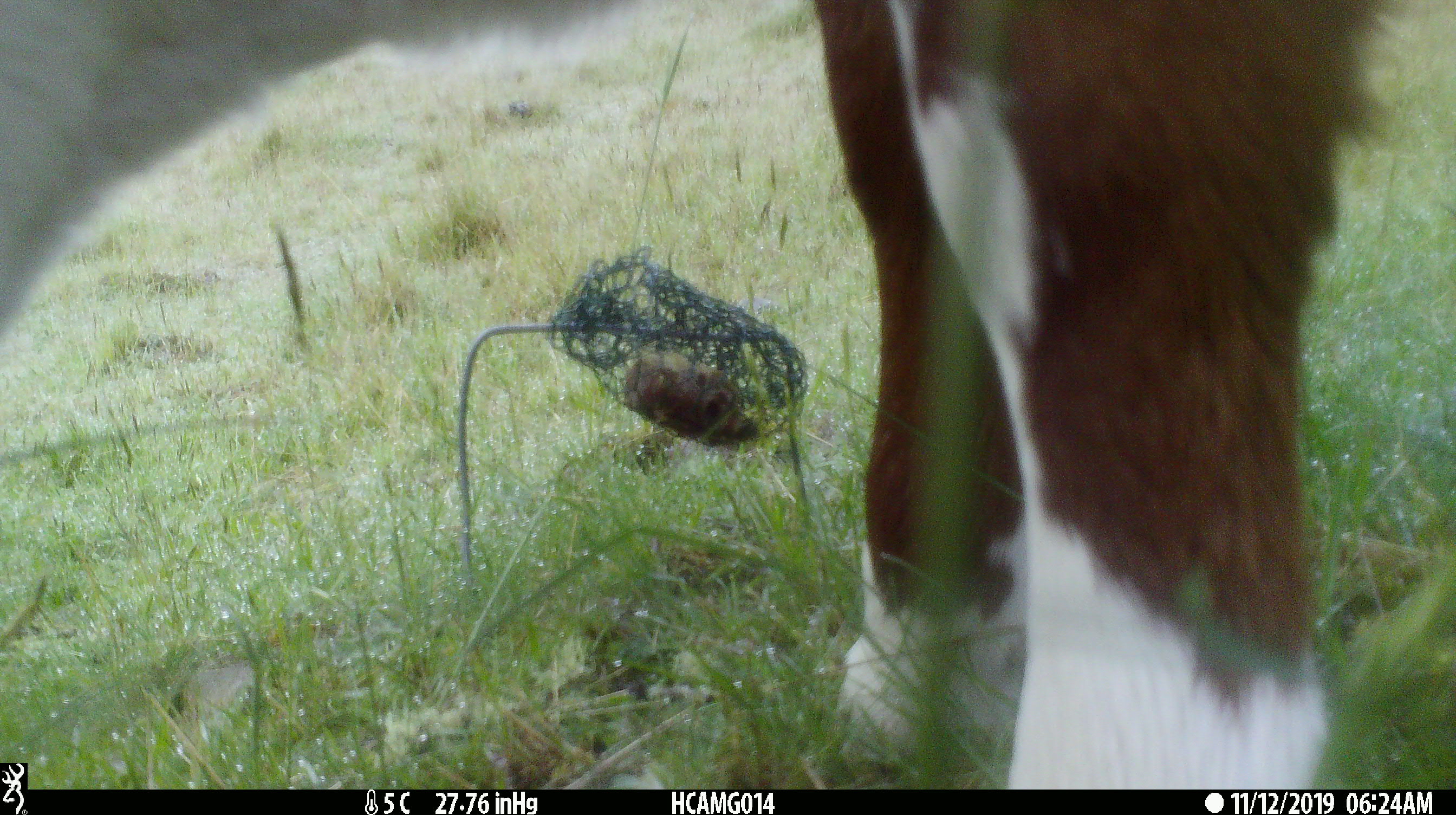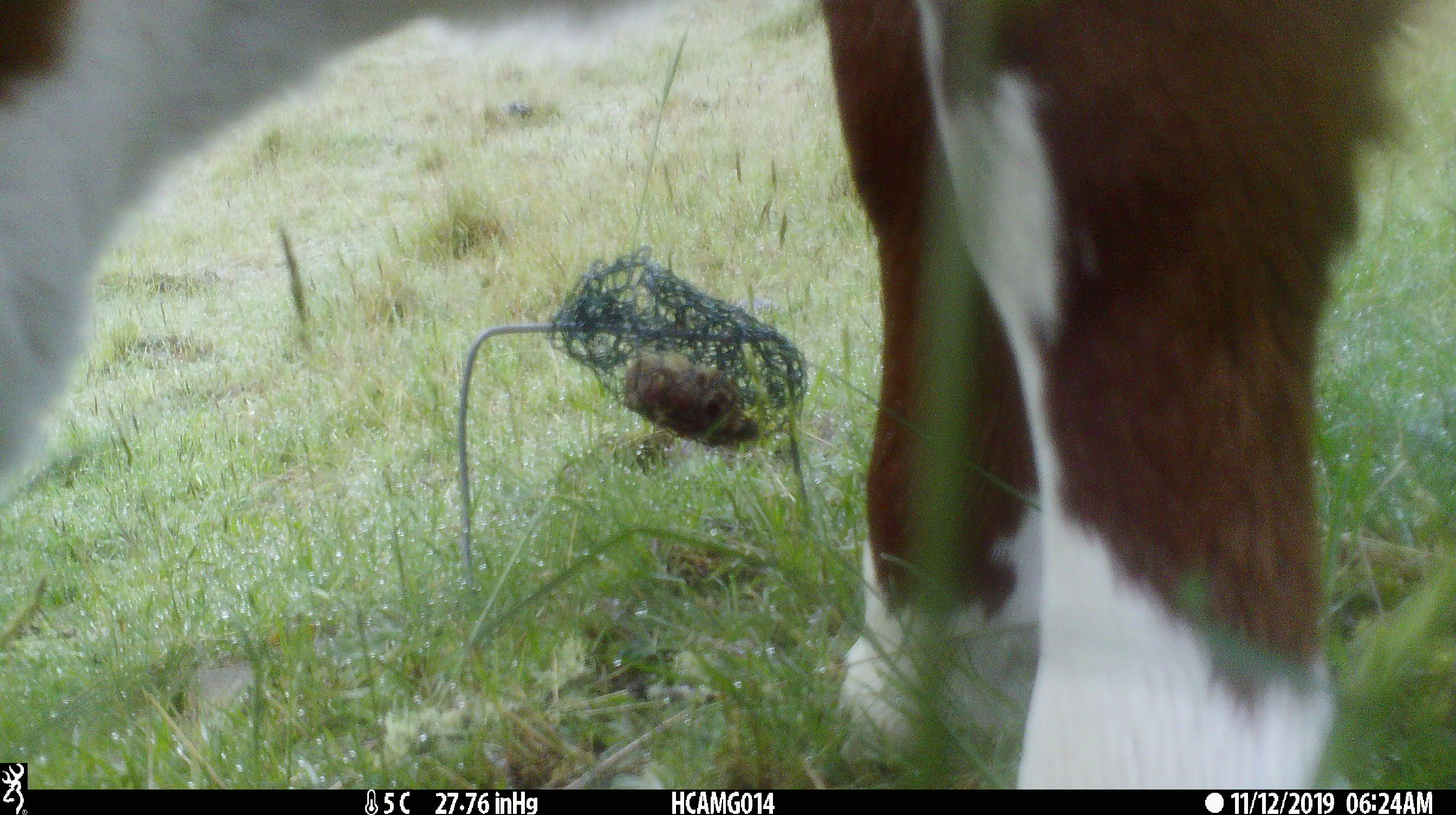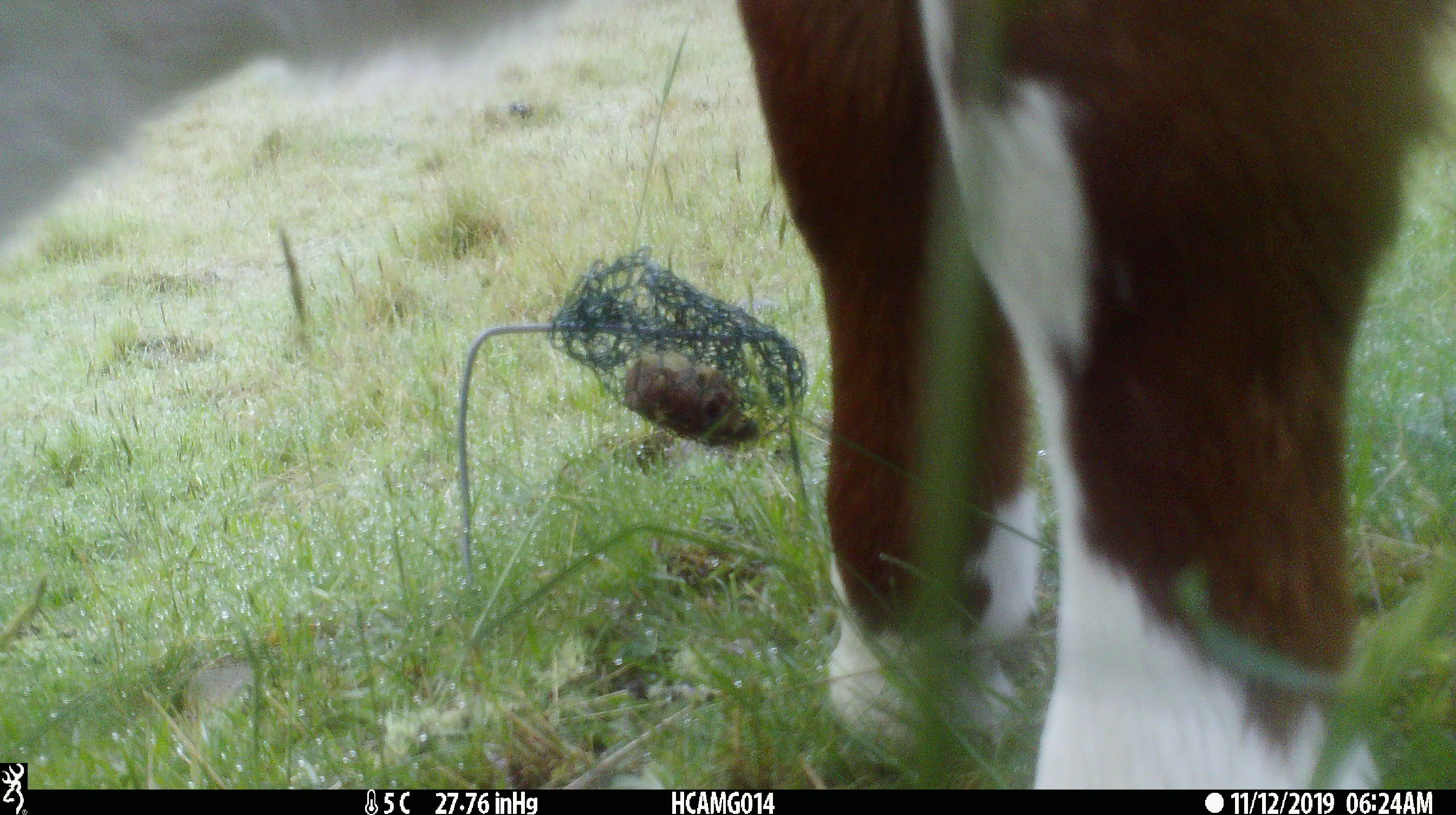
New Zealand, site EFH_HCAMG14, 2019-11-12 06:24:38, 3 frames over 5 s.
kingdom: Animalia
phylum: Chordata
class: Mammalia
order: Artiodactyla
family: Bovidae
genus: Bos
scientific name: Bos taurus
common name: domestic cow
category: cow